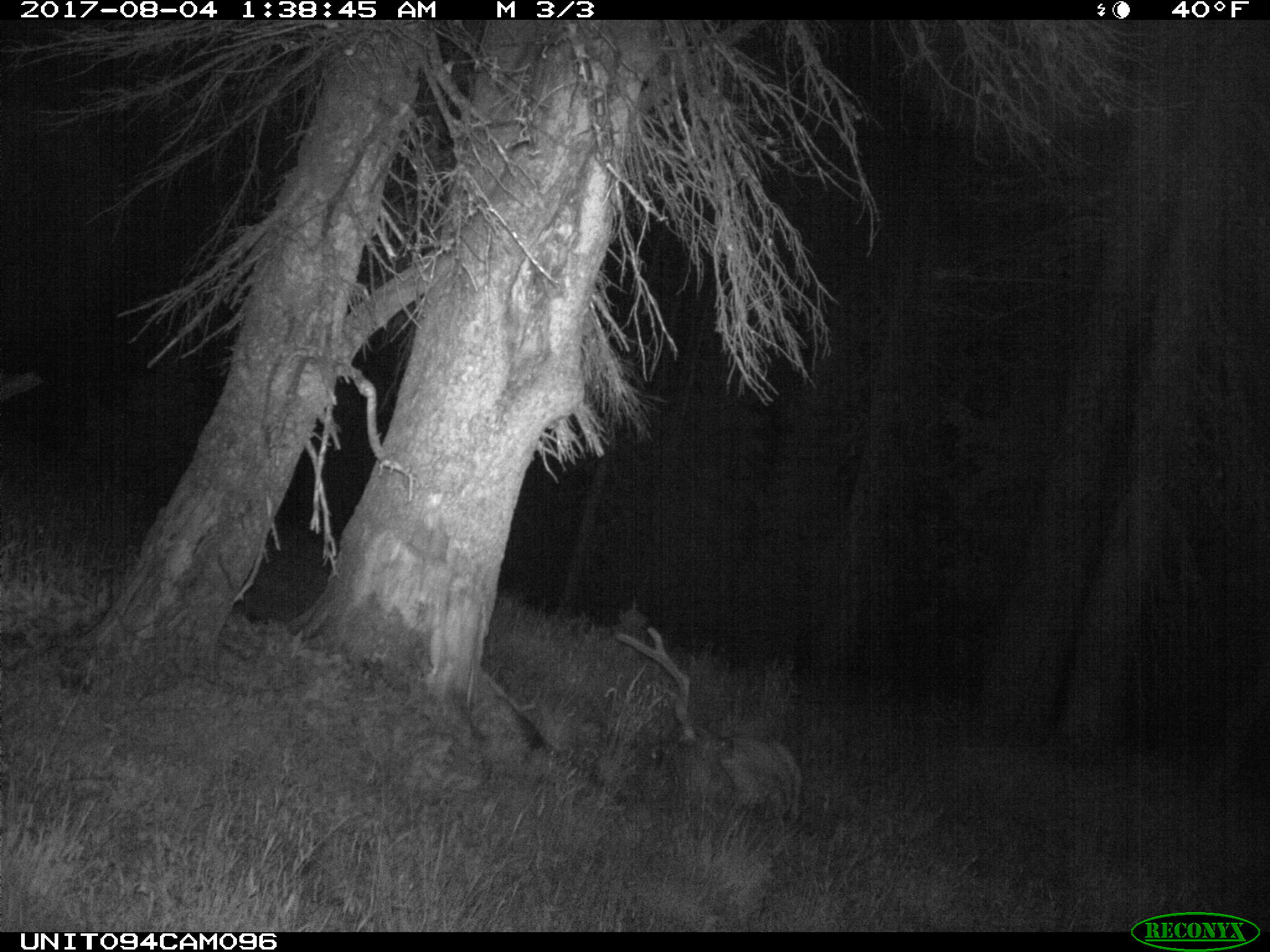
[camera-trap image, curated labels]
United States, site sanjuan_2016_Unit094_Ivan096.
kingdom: Animalia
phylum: Chordata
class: Mammalia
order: Artiodactyla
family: Cervidae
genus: Odocoileus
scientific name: Odocoileus hemionus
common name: mule deer